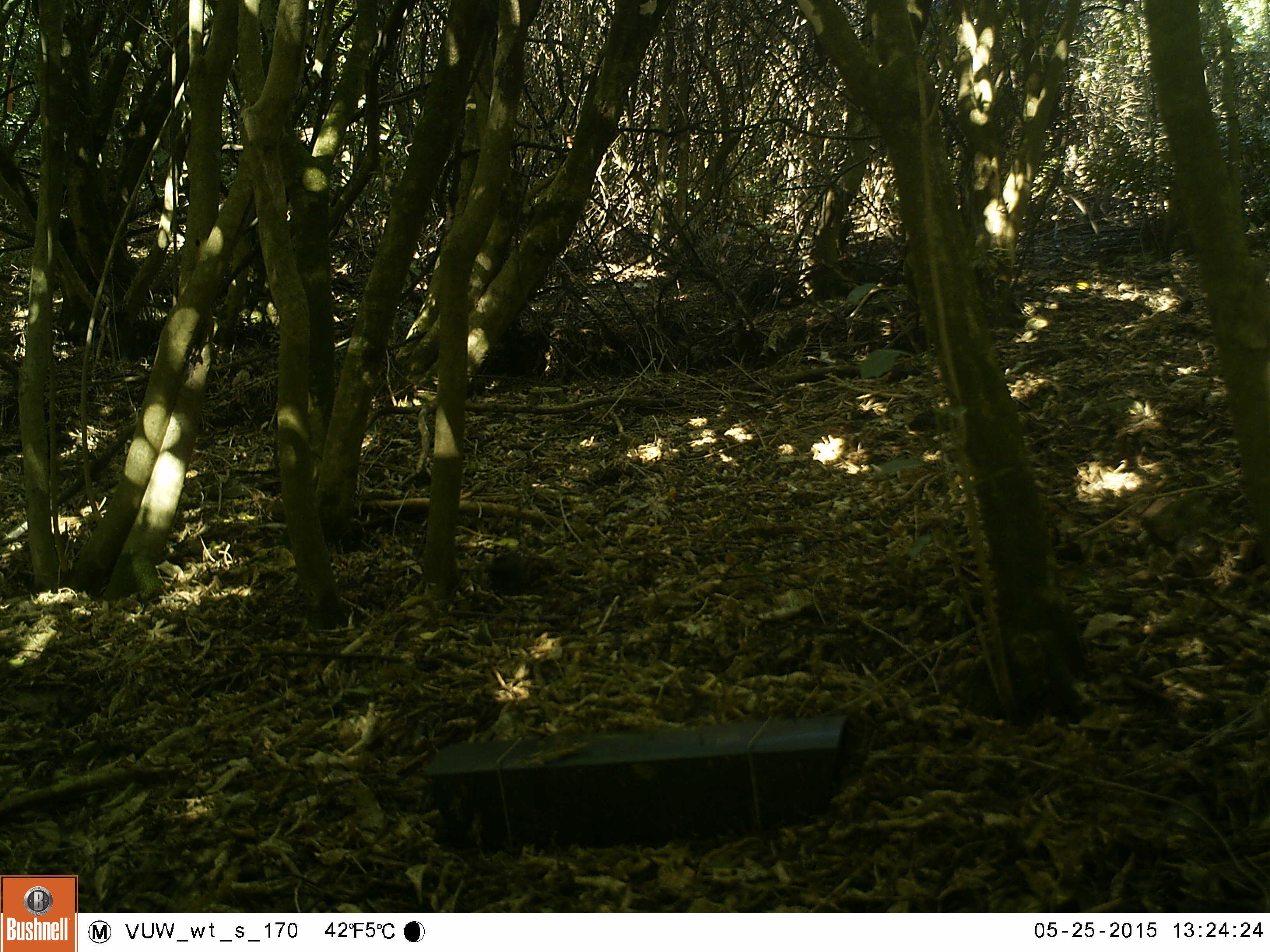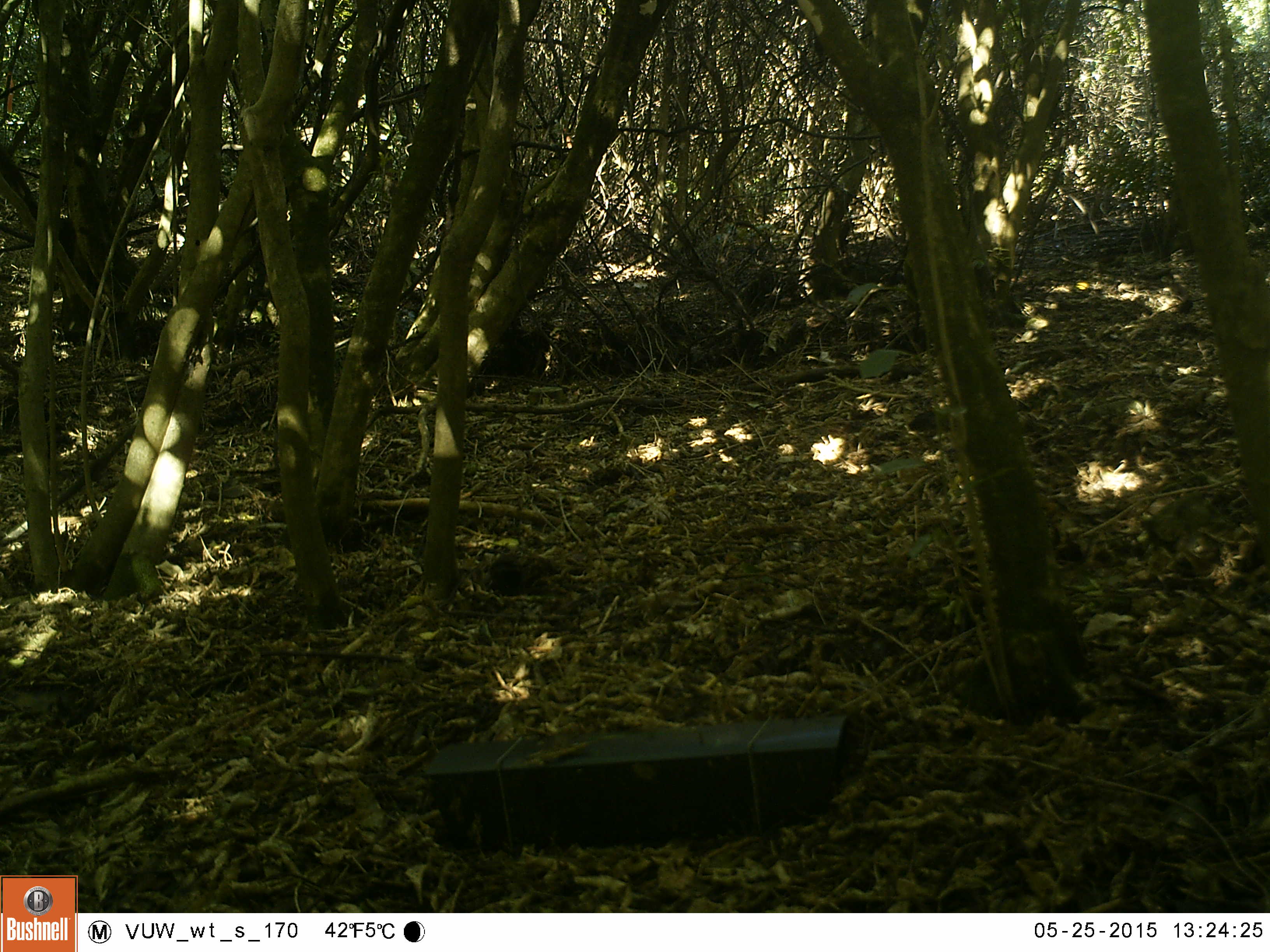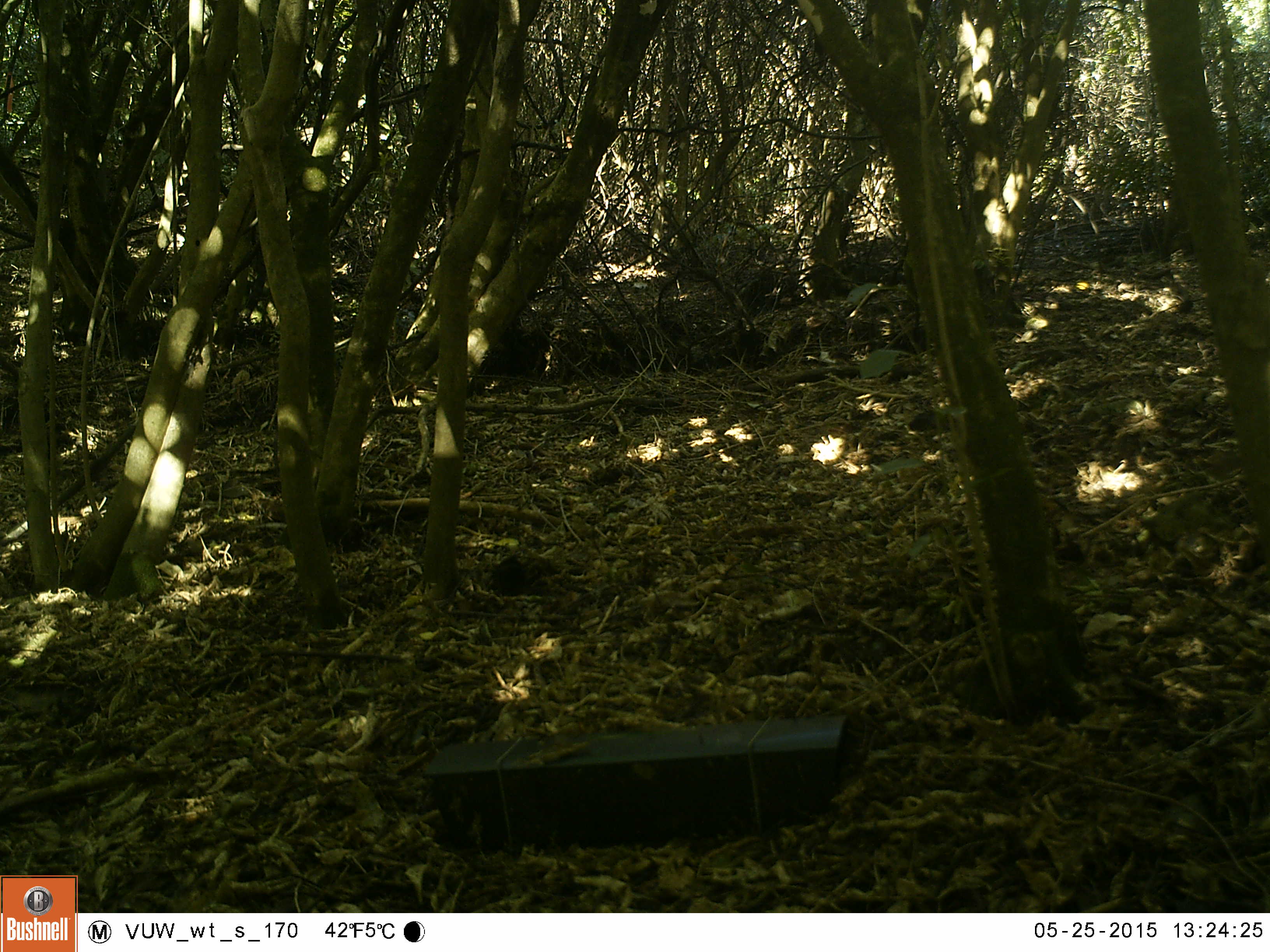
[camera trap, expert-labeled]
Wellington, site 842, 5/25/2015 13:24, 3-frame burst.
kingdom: Animalia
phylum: Chordata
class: Aves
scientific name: Aves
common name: bird